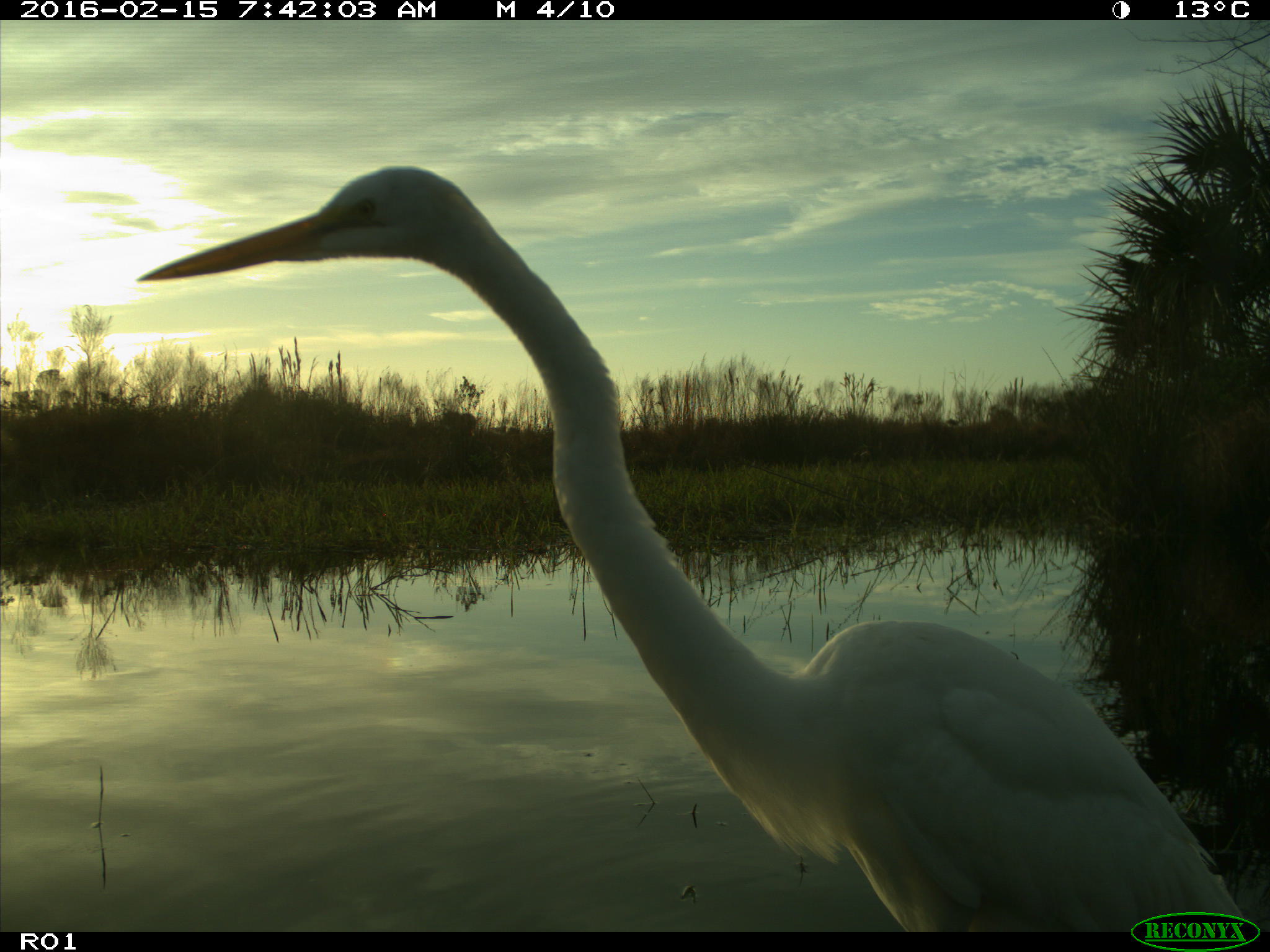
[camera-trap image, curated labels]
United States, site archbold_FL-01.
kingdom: Animalia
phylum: Chordata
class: Aves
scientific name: Aves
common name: birds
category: unidentified bird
Unidentified bird (birds) (Aves).